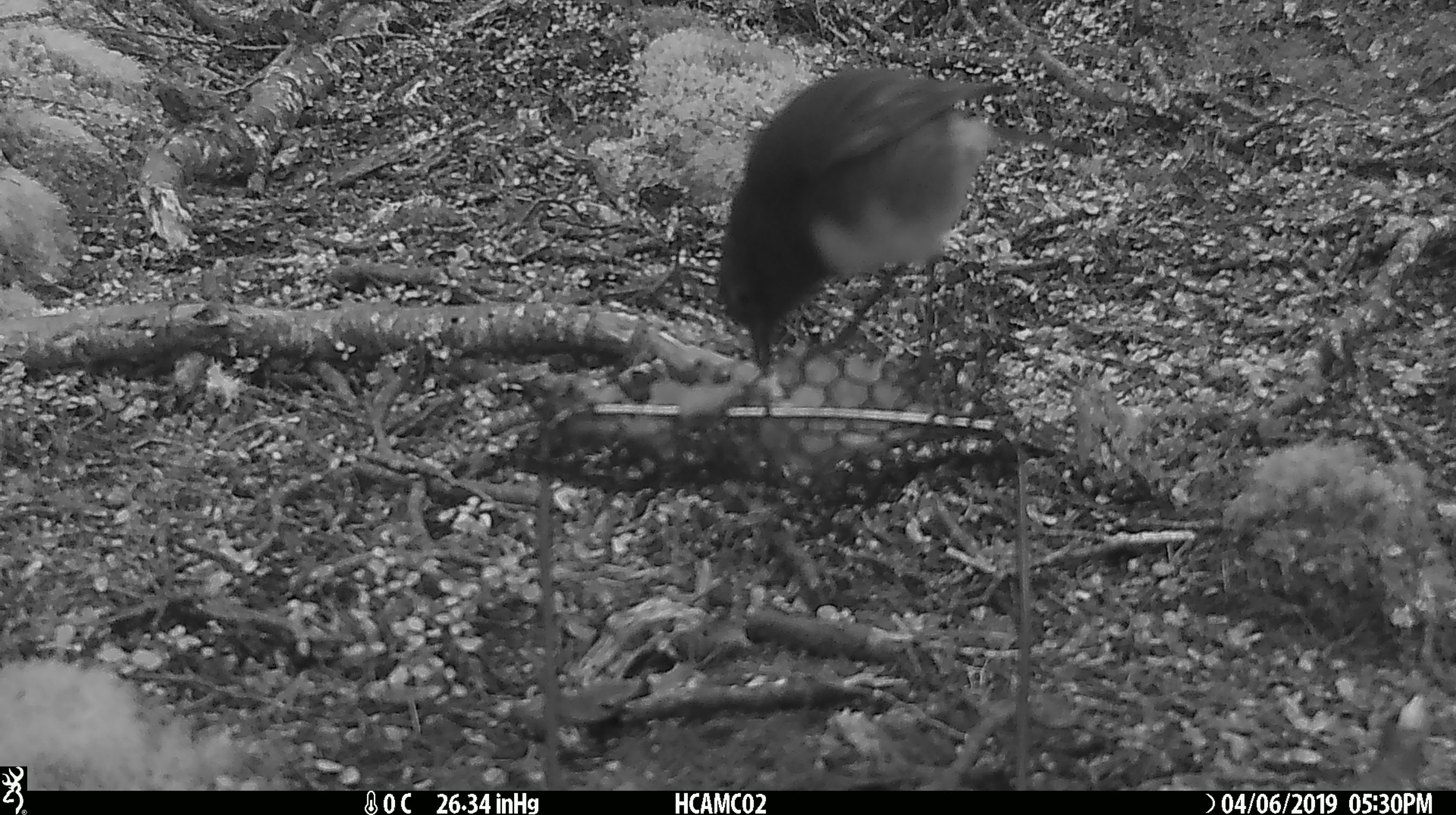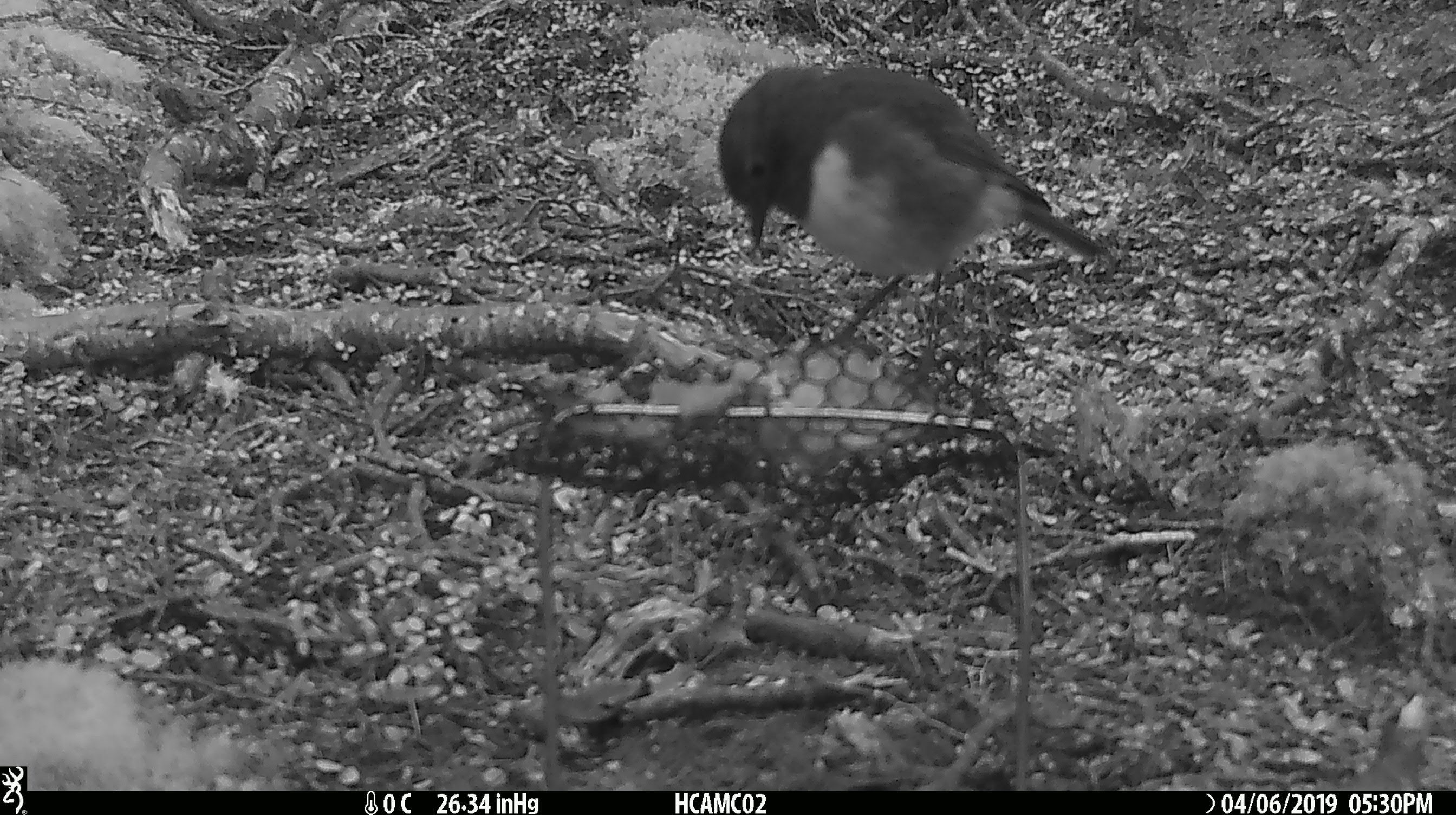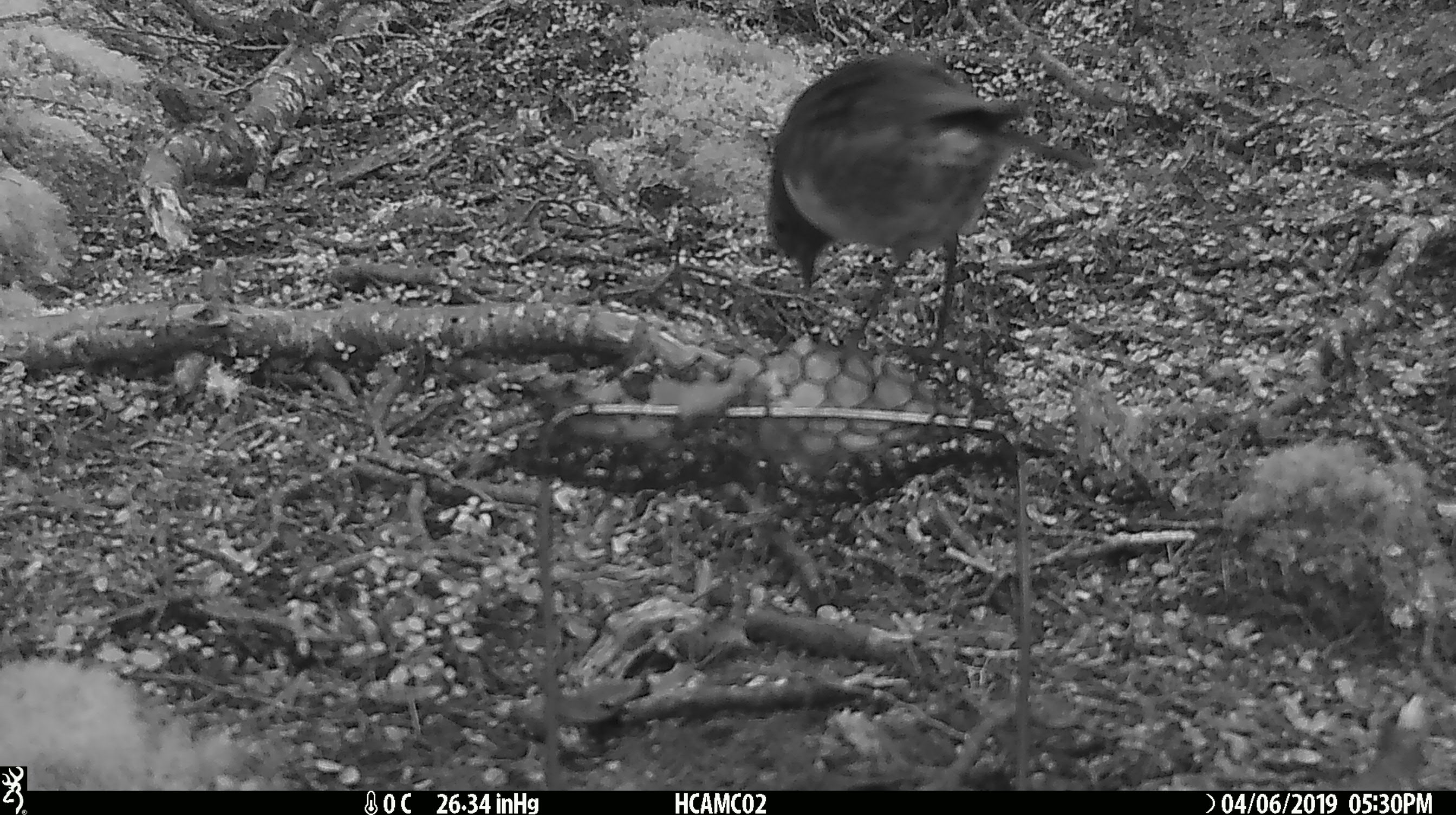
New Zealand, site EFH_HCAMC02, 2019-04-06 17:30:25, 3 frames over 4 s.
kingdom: Animalia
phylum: Chordata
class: Aves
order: Passeriformes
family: Petroicidae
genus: Petroica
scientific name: Petroica australis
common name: new zealand robin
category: robin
Robin (new zealand robin) (Petroica australis).